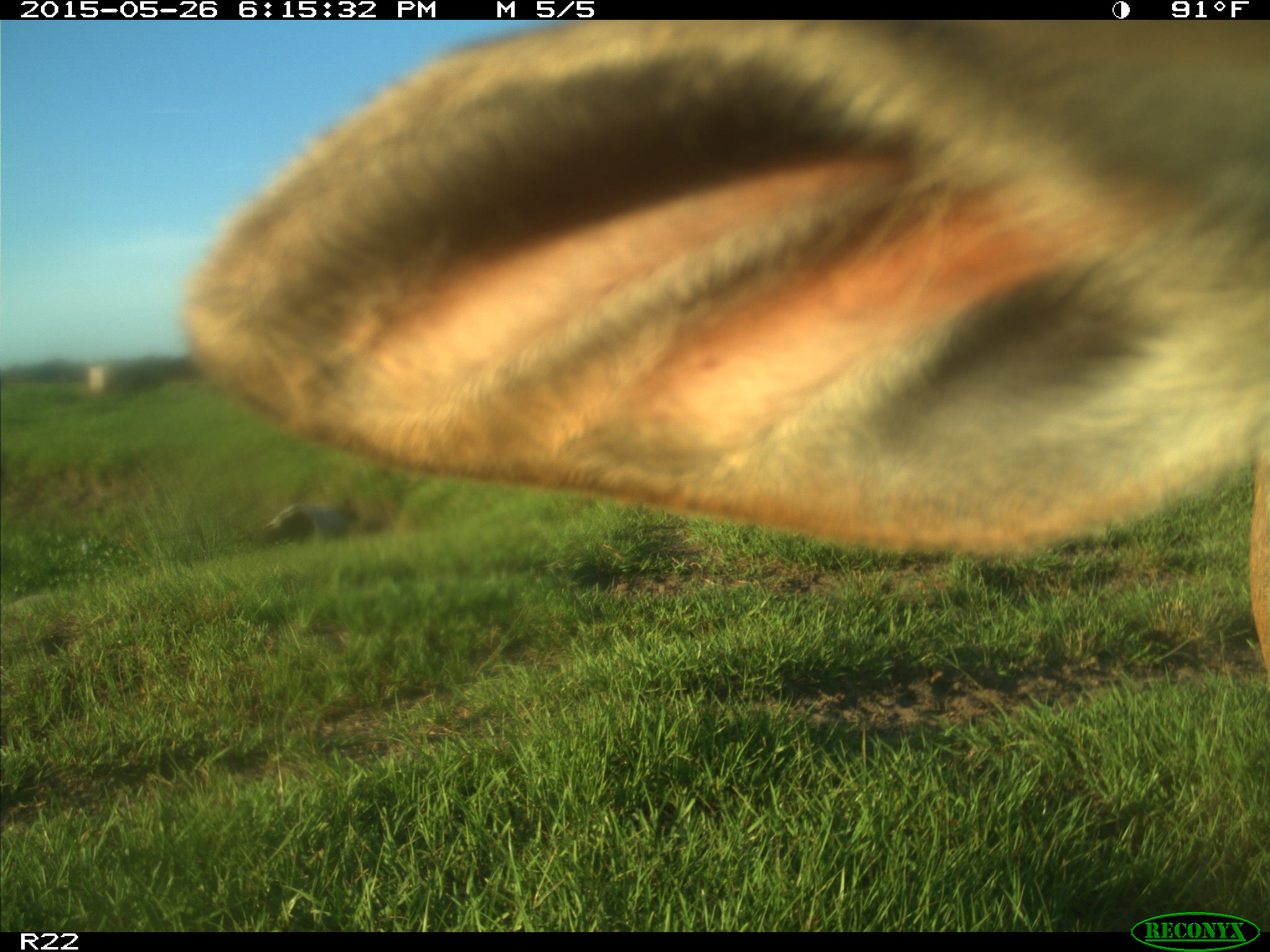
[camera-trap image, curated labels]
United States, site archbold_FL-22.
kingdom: Animalia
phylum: Chordata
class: Mammalia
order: Artiodactyla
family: Bovidae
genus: Bos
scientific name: Bos taurus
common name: domestic cow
Bos taurus (domestic cow).